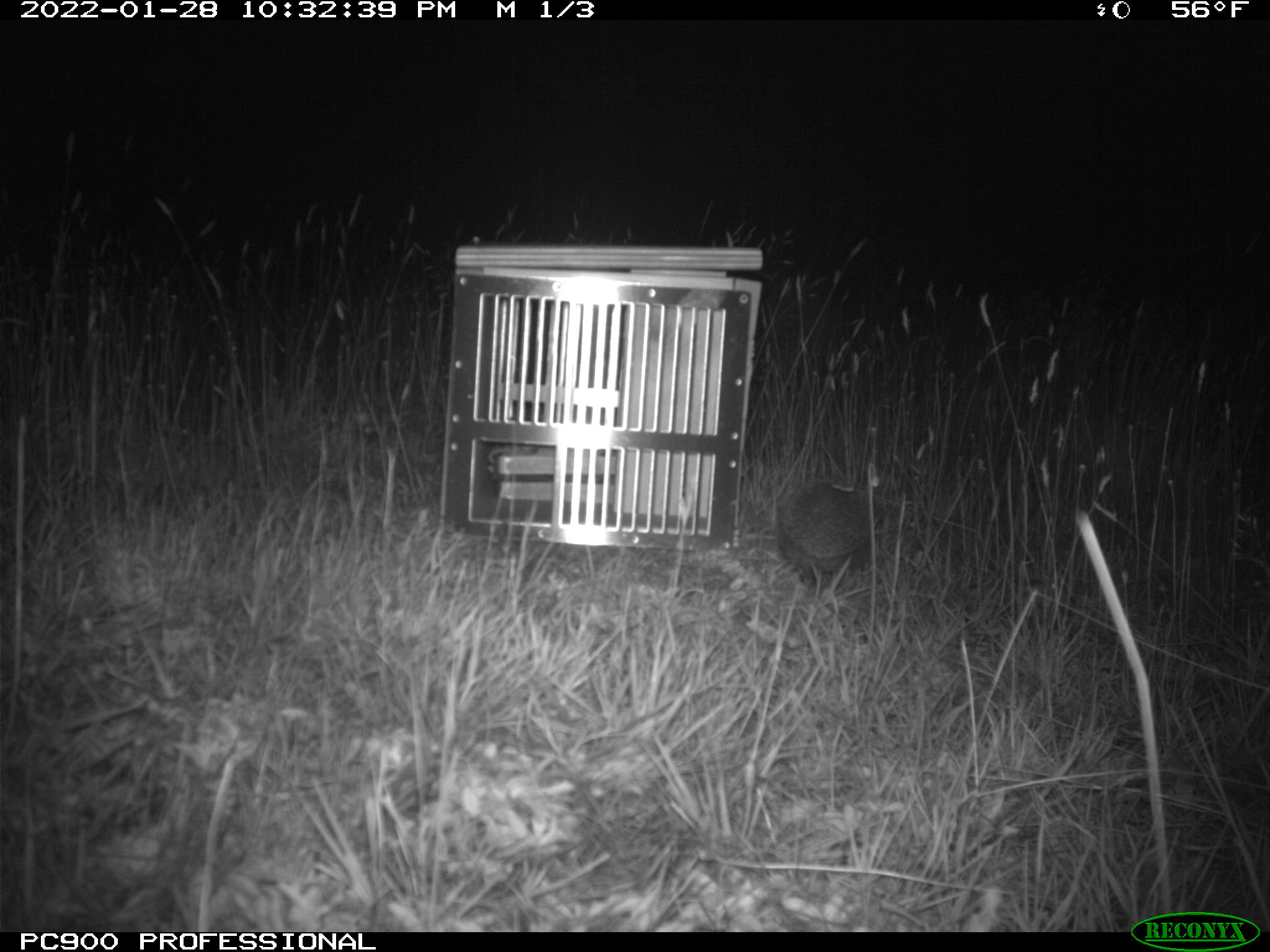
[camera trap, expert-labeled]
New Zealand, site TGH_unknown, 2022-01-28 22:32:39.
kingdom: Animalia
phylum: Chordata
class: Mammalia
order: Eulipotyphla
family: Erinaceidae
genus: Erinaceus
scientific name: Erinaceus europaeus europaeus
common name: european hedgehog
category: hedgehog